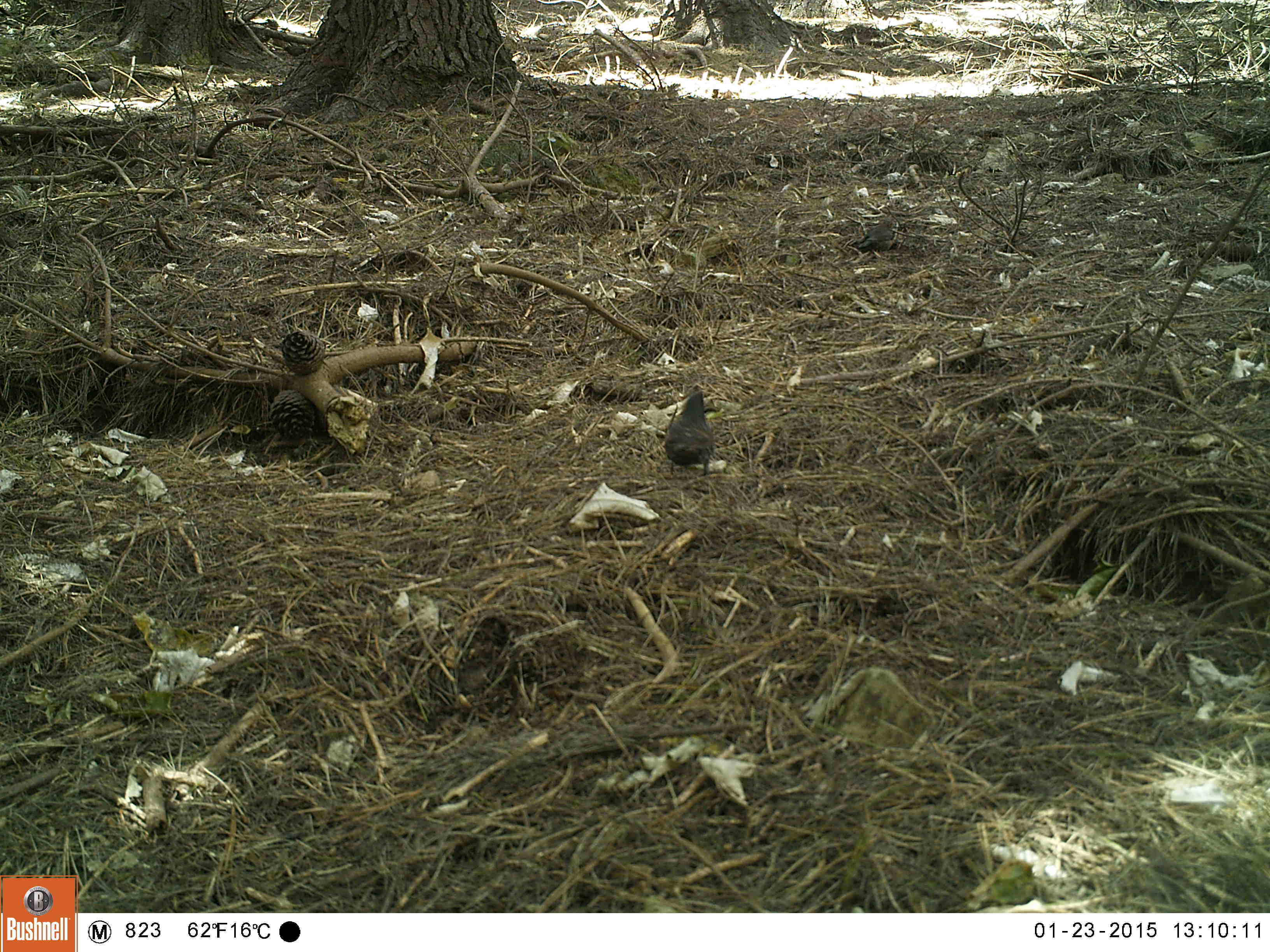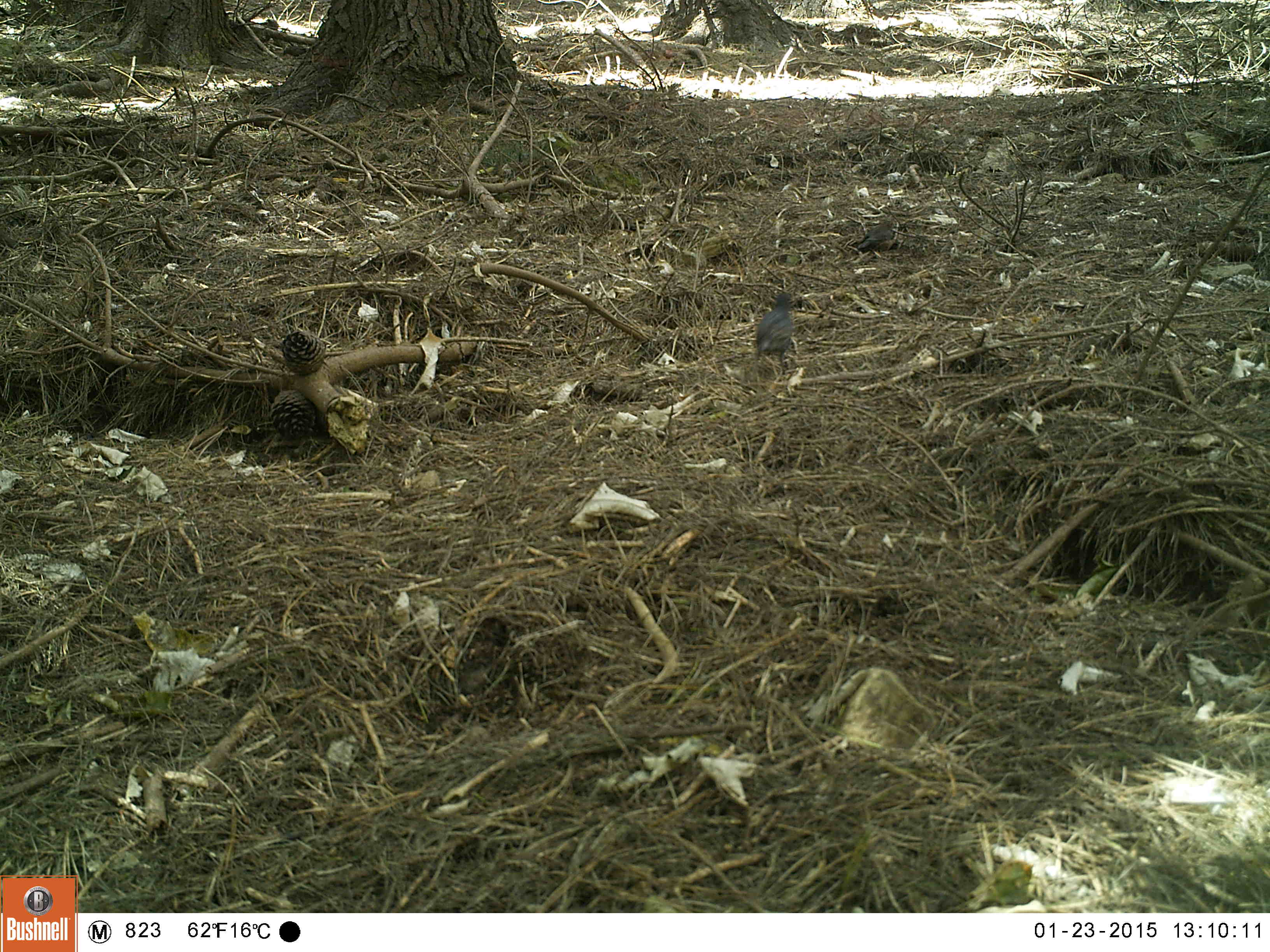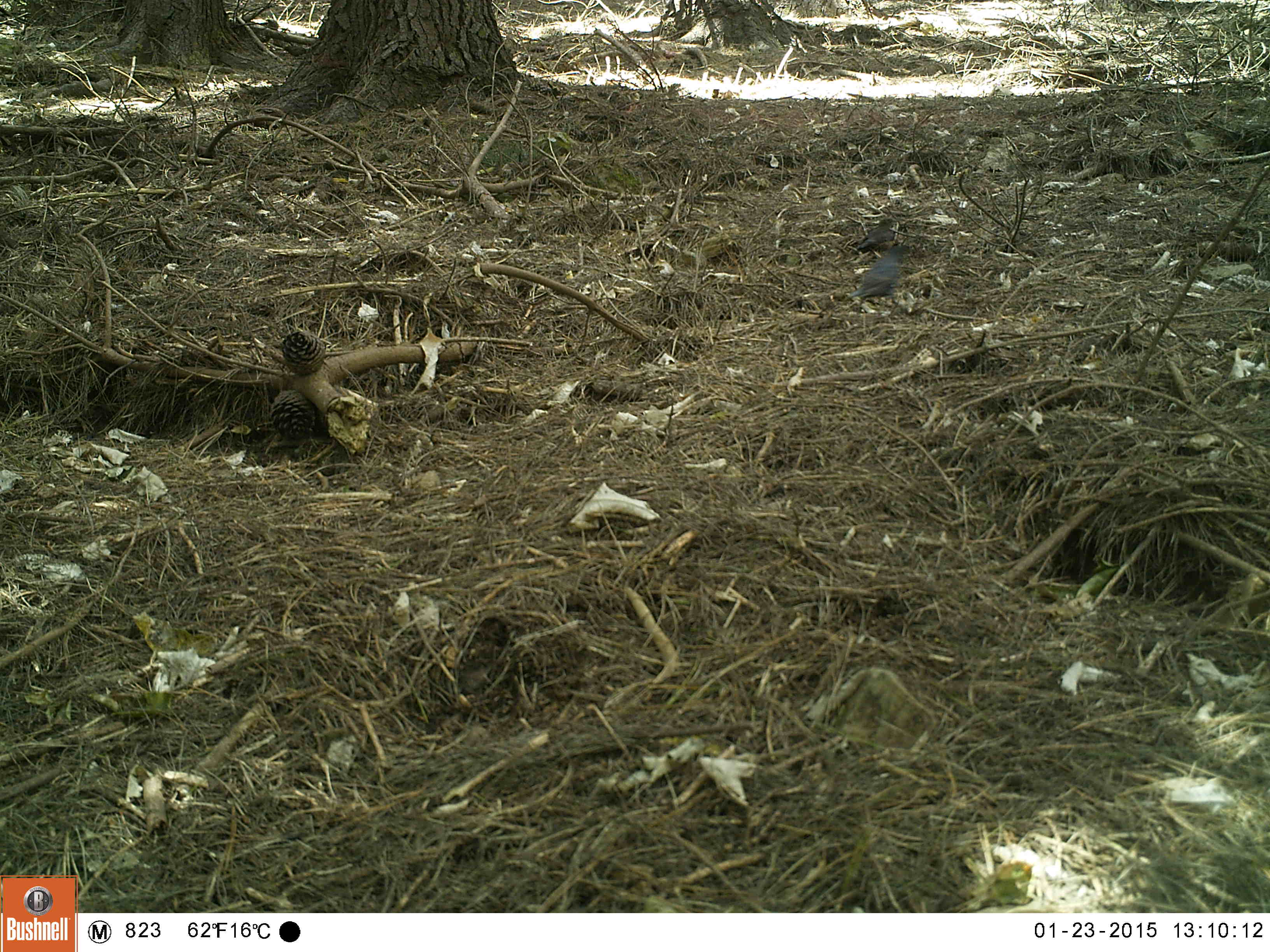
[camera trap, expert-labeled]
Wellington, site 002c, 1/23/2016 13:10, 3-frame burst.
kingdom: Animalia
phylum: Chordata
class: Aves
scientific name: Aves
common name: bird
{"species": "bird (Aves)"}